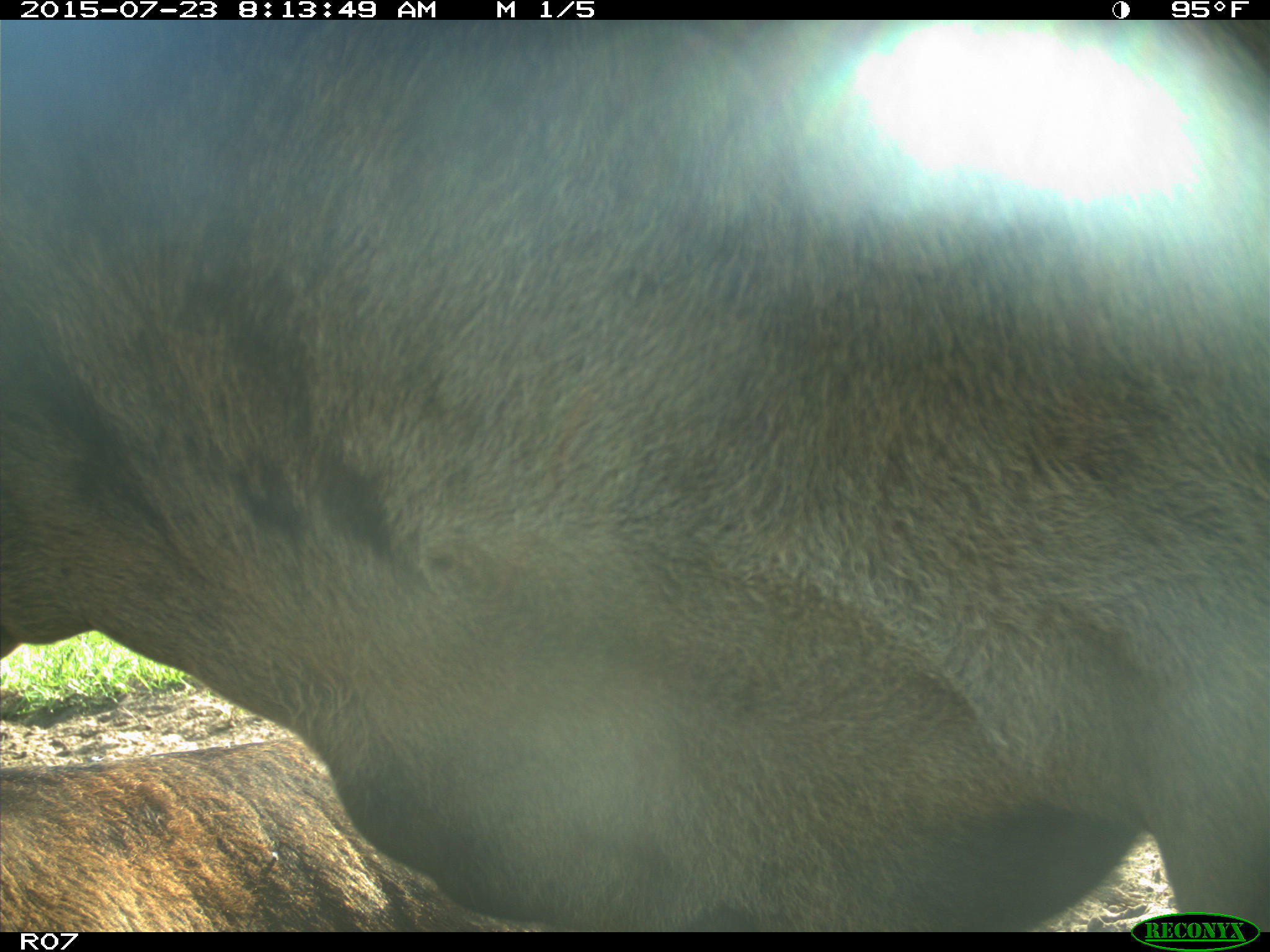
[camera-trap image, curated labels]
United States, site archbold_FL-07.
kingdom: Animalia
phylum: Chordata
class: Mammalia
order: Artiodactyla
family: Bovidae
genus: Bos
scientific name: Bos taurus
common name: domestic cow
Bos taurus (domestic cow).